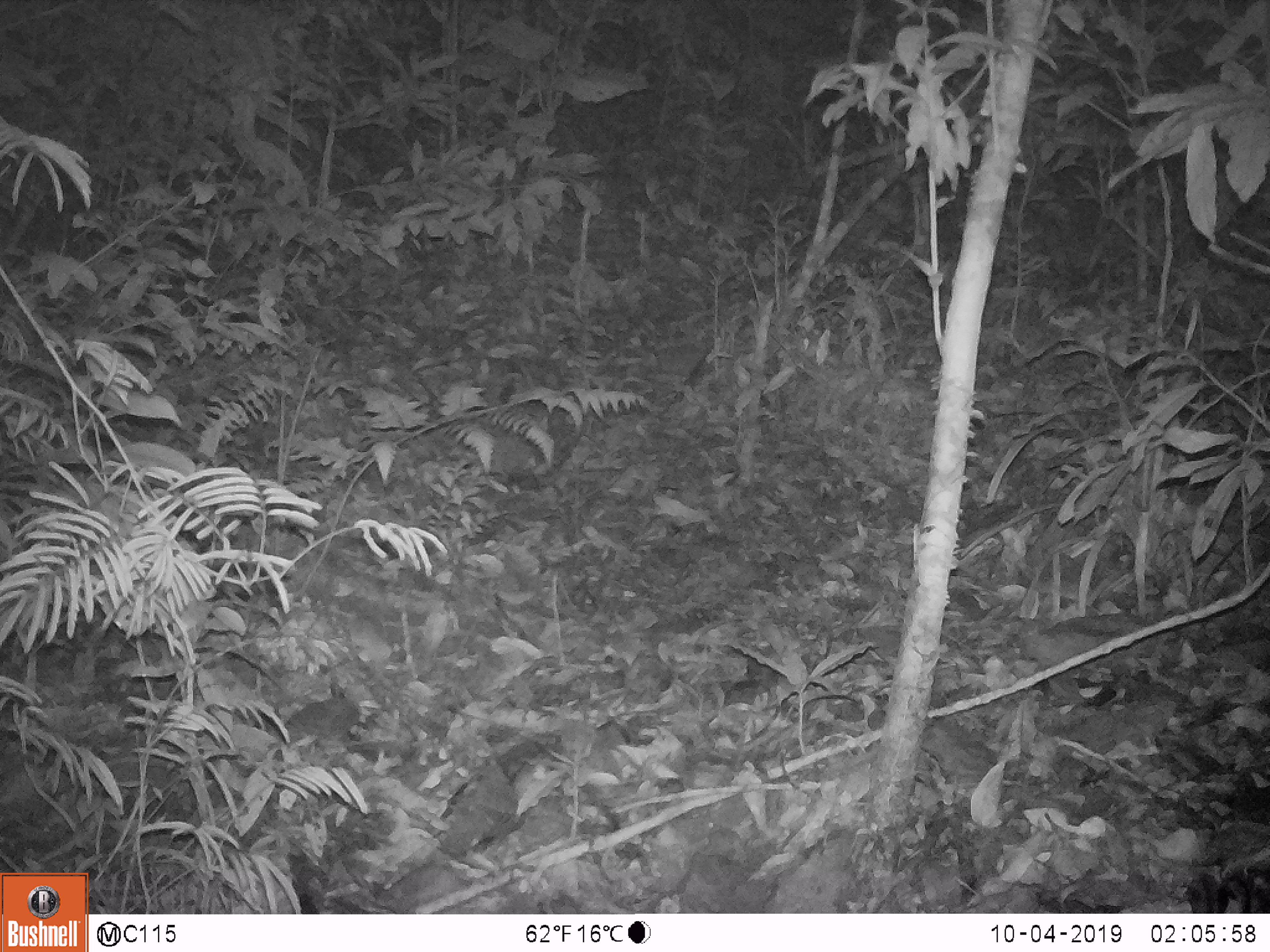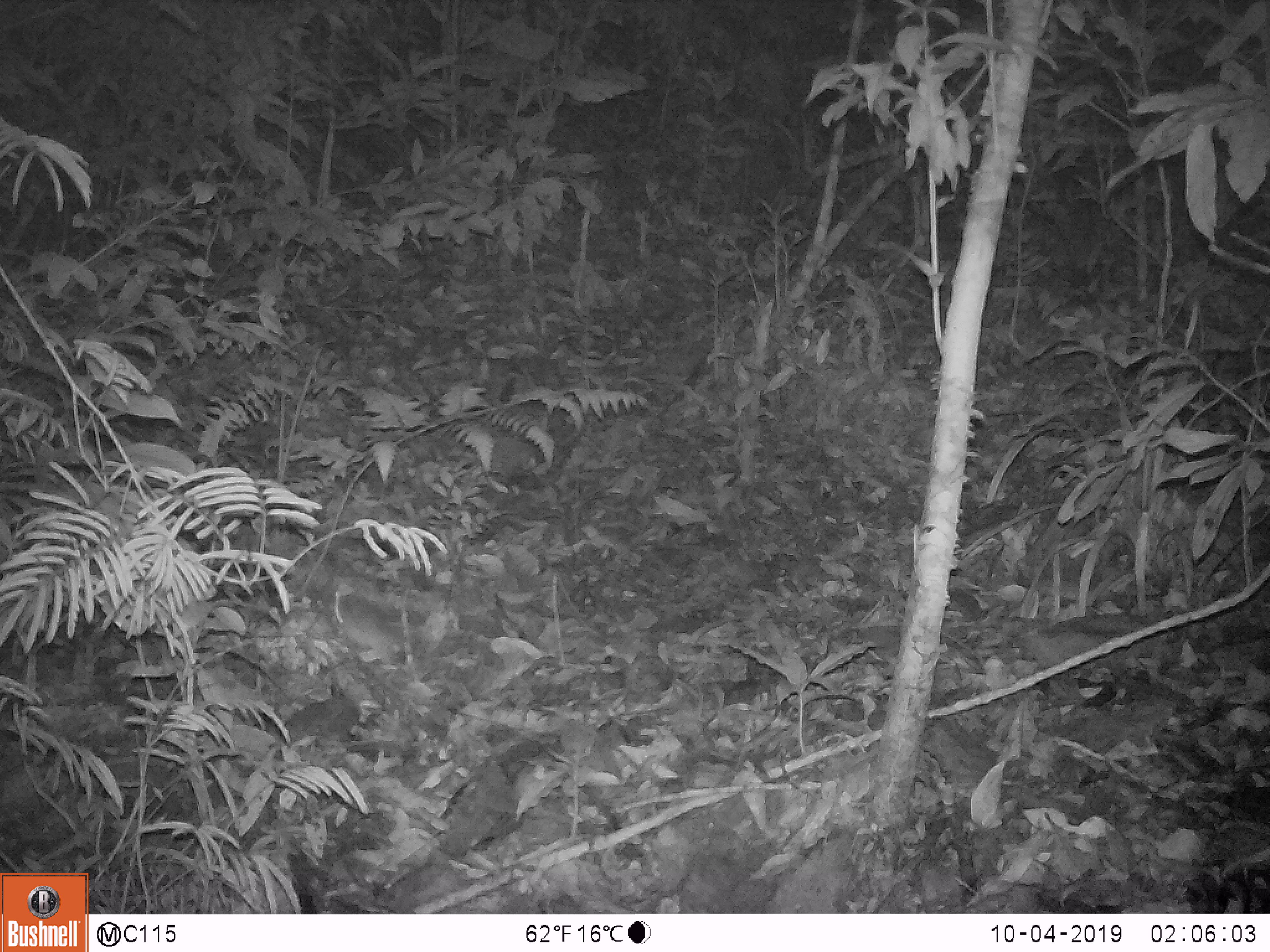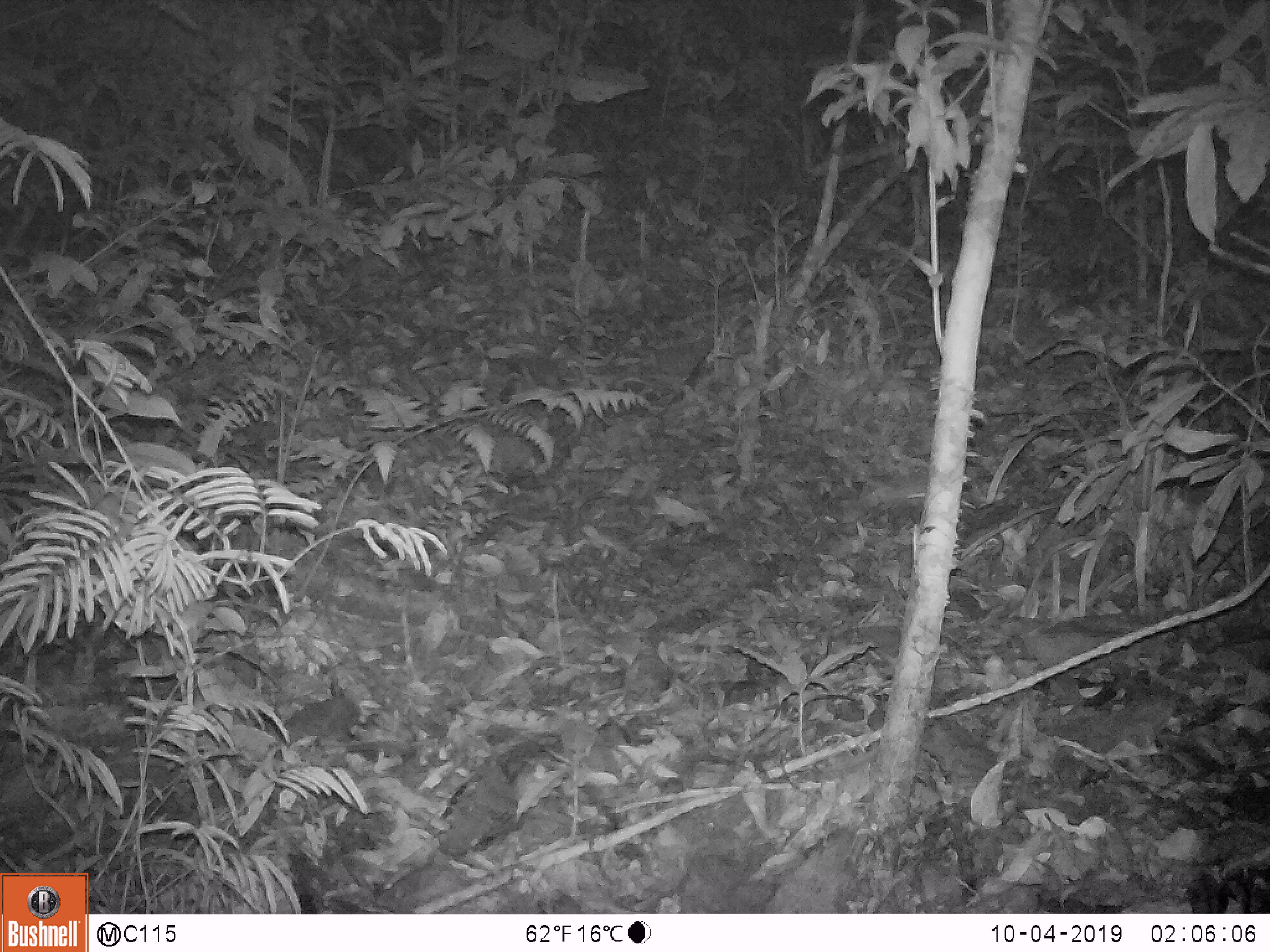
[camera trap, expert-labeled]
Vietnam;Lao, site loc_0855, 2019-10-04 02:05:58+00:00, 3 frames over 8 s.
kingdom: Animalia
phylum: Chordata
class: Mammalia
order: Rodentia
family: Muridae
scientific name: Muridae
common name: old-world mice and rats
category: unidentified murid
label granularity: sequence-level